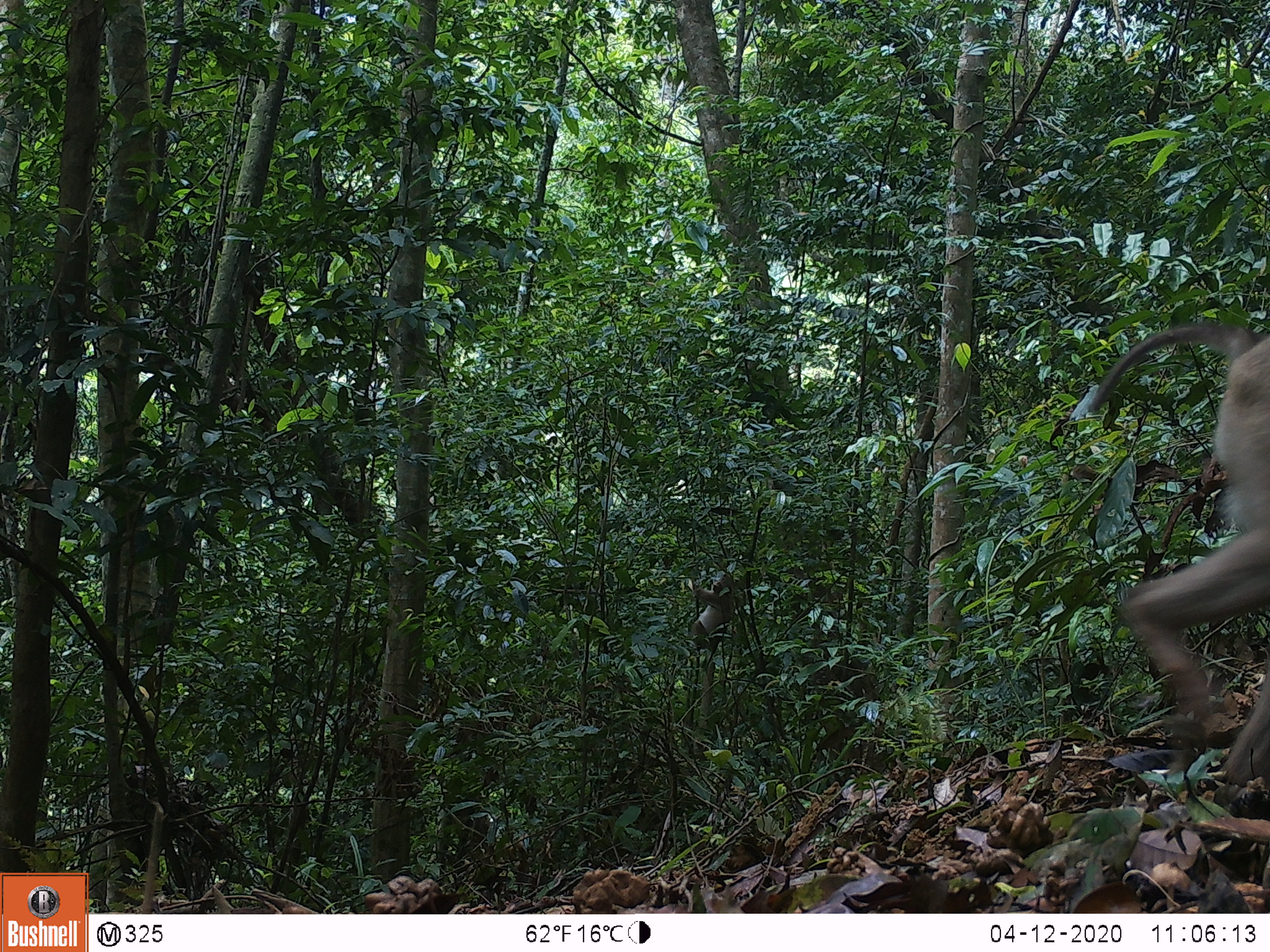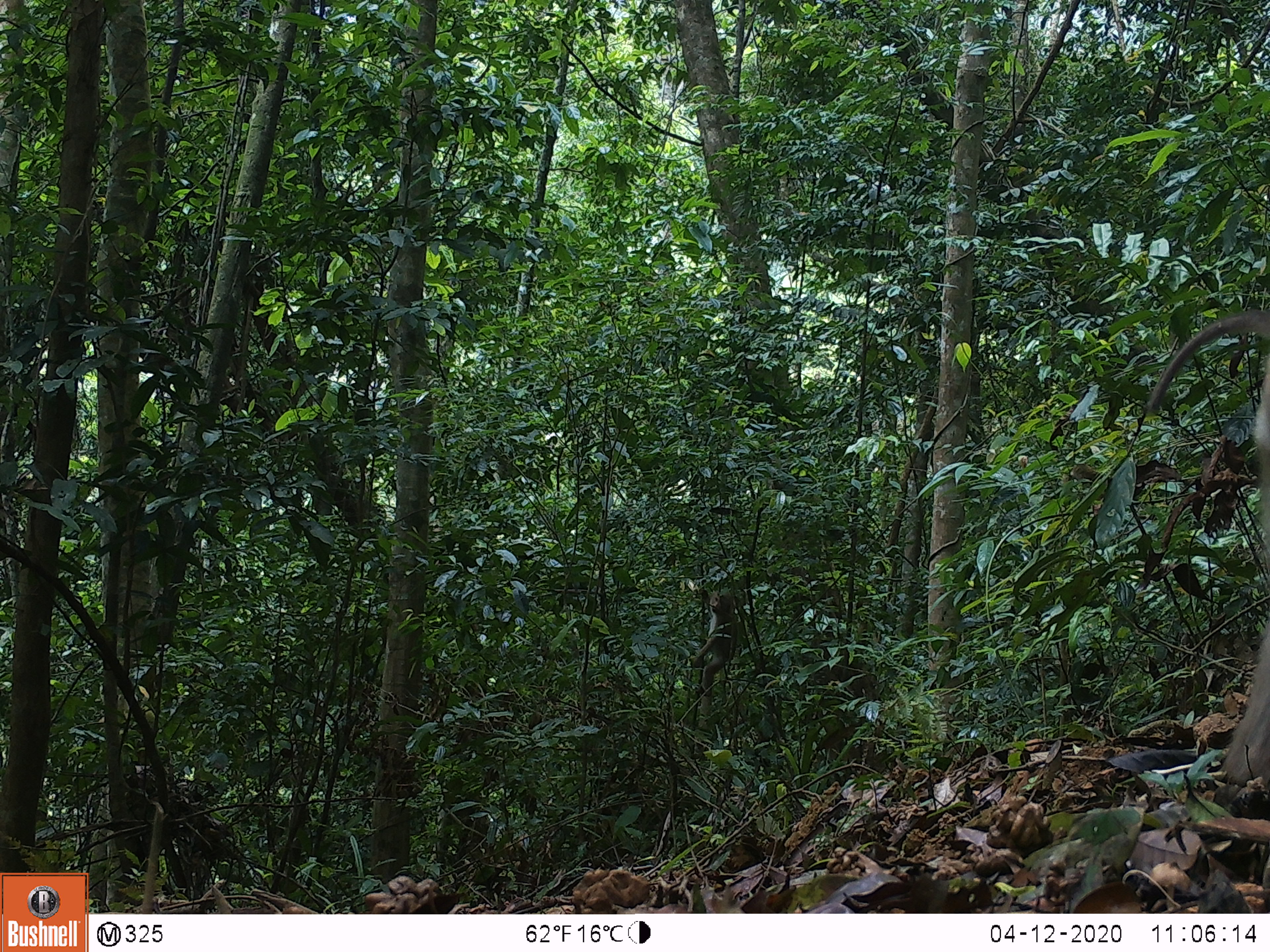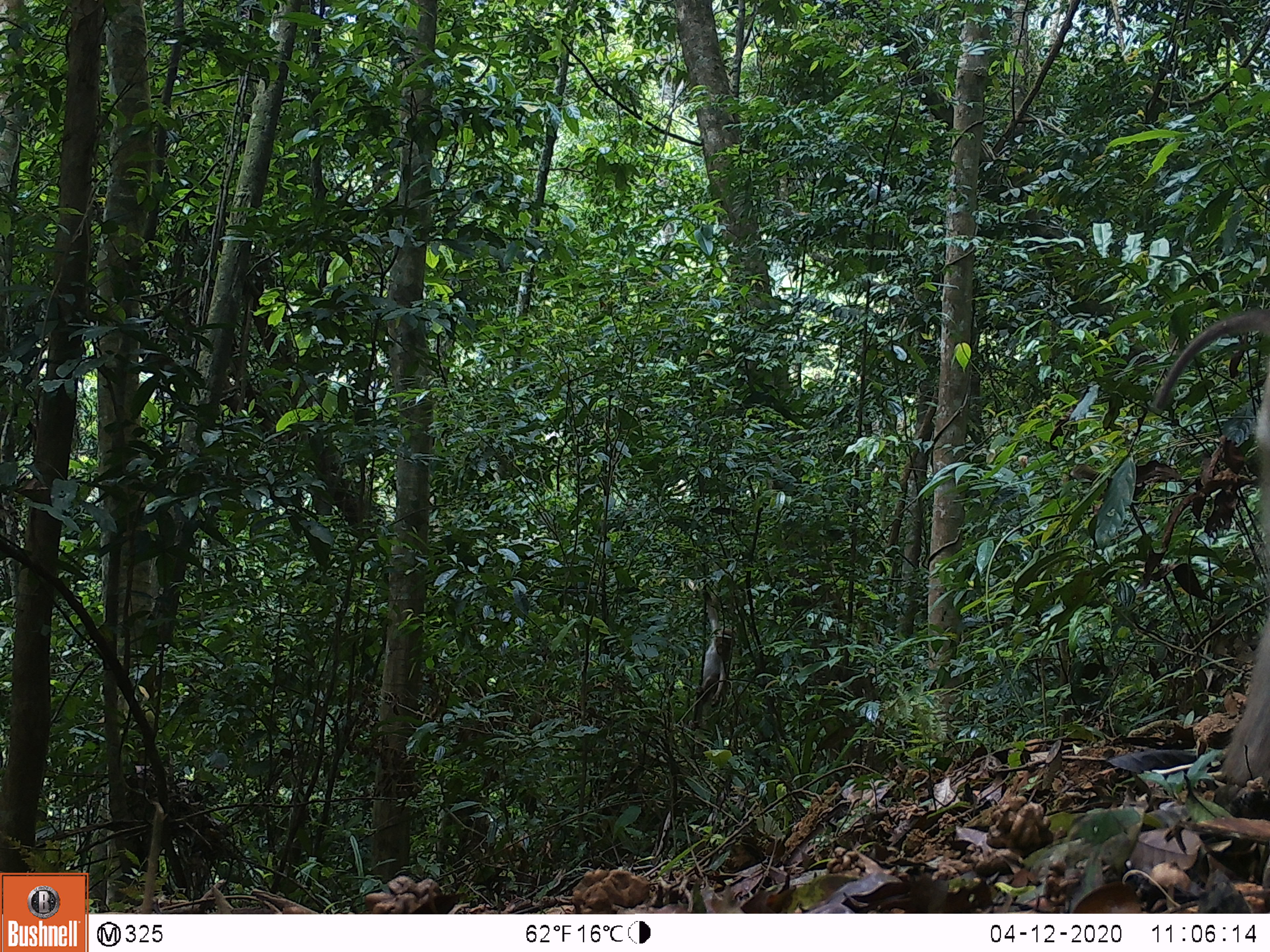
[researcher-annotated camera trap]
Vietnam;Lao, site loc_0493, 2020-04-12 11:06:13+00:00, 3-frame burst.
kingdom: Animalia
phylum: Chordata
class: Mammalia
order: Primates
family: Cercopithecidae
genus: Macaca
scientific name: Macaca nemestrina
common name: pig-tailed macaque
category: pig tailed macaque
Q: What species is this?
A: Pig tailed macaque (pig-tailed macaque) (Macaca nemestrina).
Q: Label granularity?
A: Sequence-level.